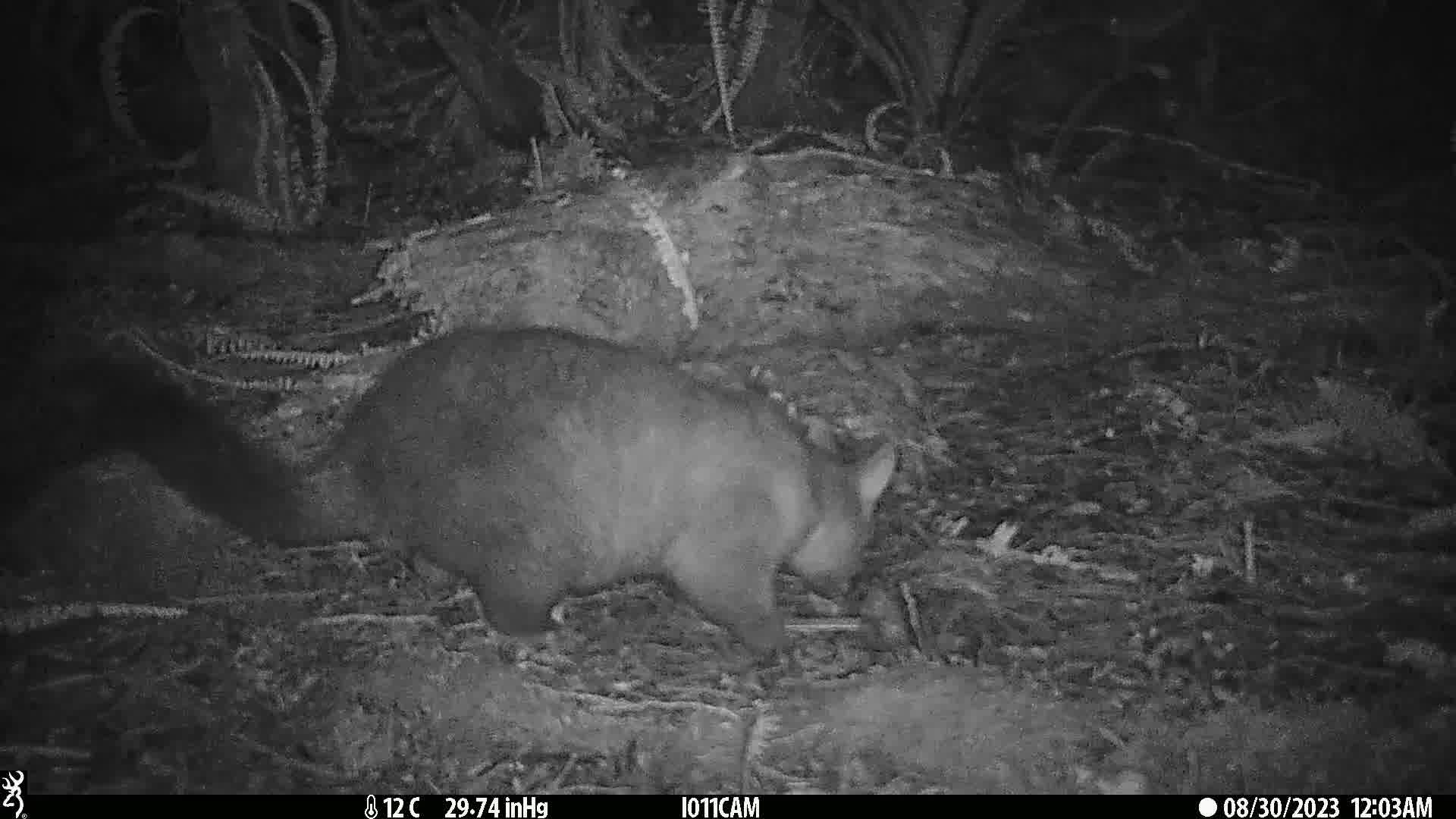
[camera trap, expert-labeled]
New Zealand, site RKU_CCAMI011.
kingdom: Animalia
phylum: Chordata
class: Mammalia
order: Diprotodontia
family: Phalangeridae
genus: Trichosurus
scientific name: Trichosurus vulpecula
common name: common brushtail possum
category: possum